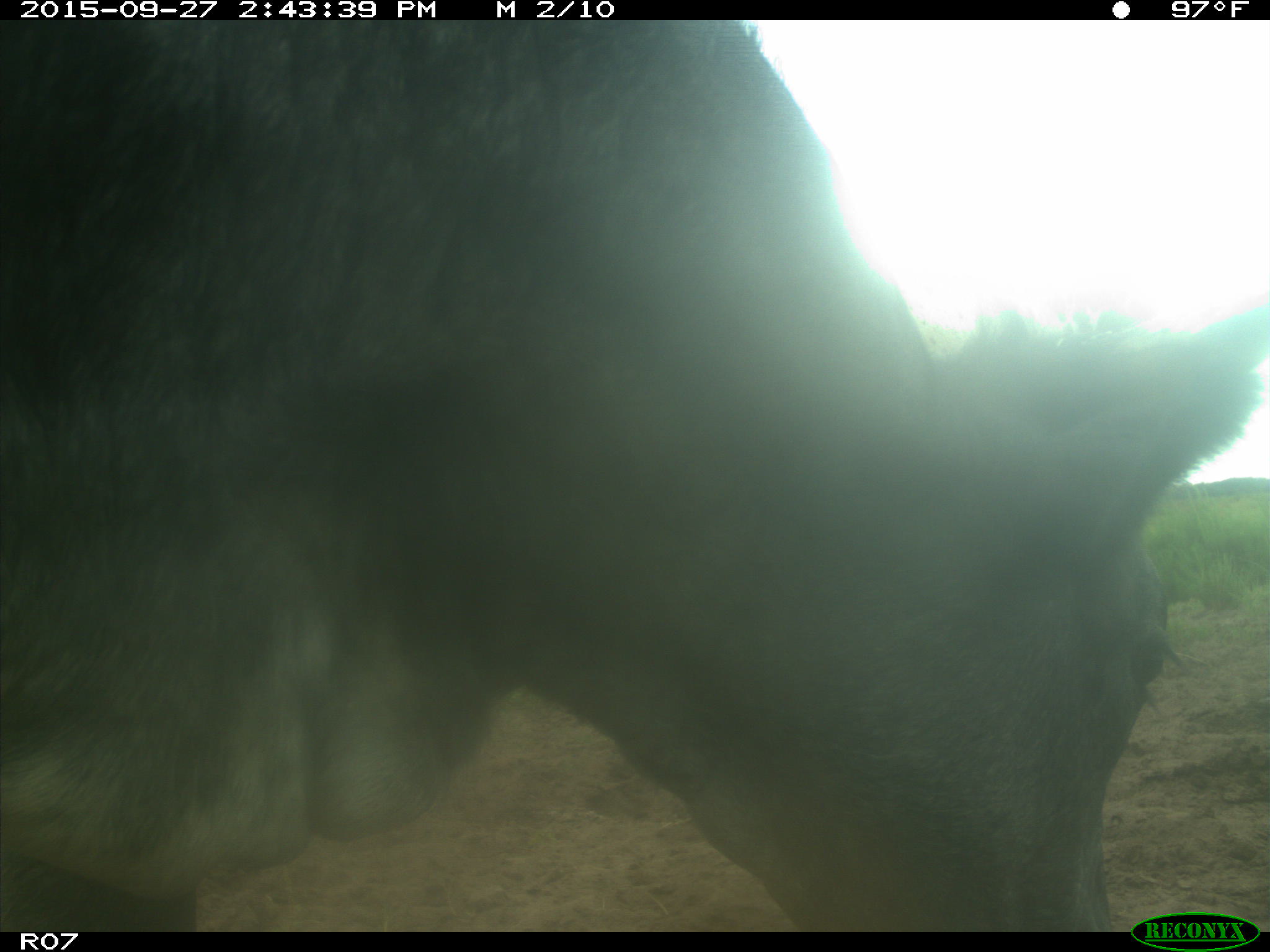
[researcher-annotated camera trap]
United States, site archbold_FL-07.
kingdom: Animalia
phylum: Chordata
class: Mammalia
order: Artiodactyla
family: Bovidae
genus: Bos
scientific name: Bos taurus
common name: domestic cow